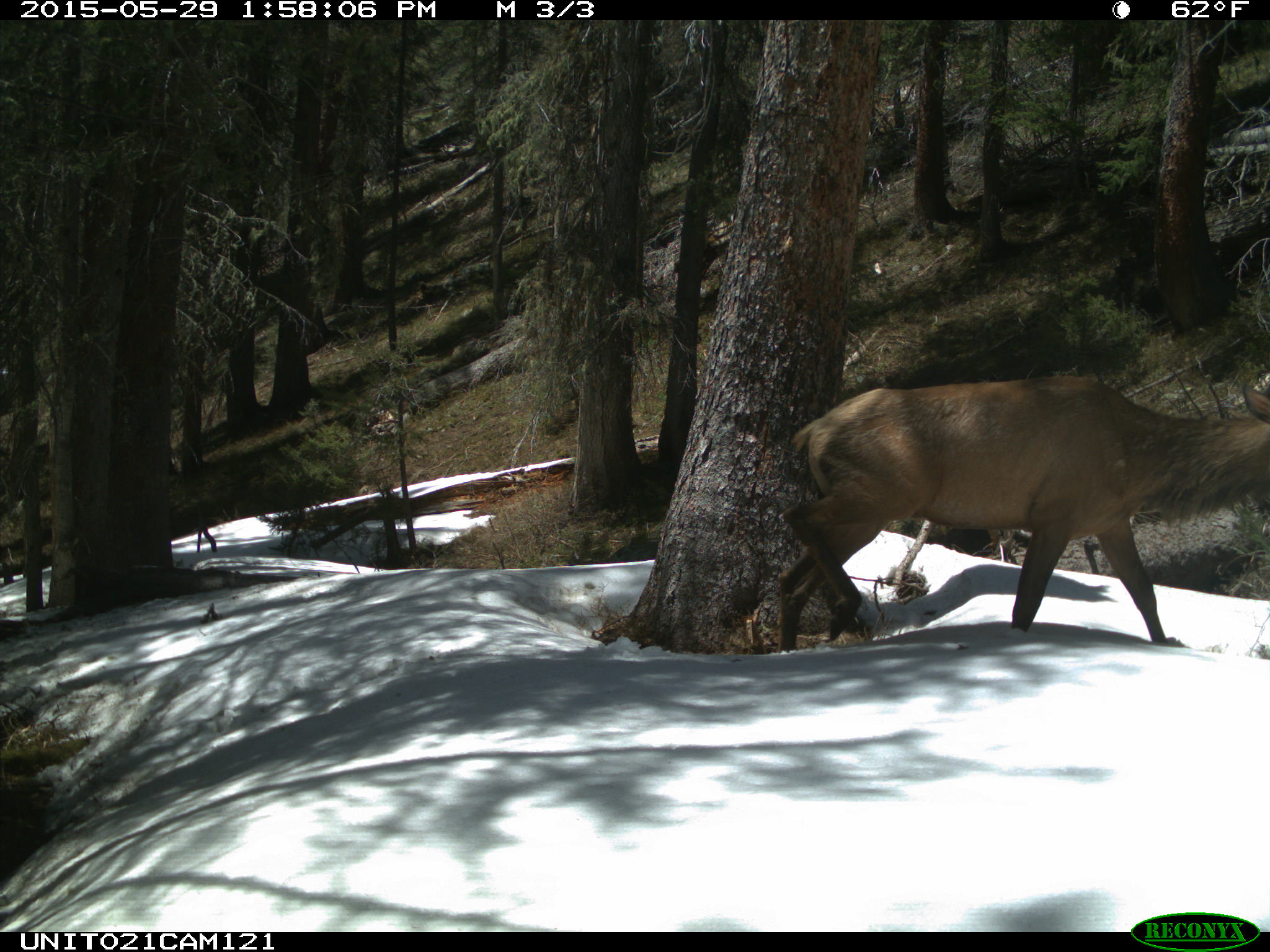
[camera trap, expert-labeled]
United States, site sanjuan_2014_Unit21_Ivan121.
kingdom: Animalia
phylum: Chordata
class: Mammalia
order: Artiodactyla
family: Cervidae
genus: Cervus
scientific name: Cervus elaphus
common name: red deer